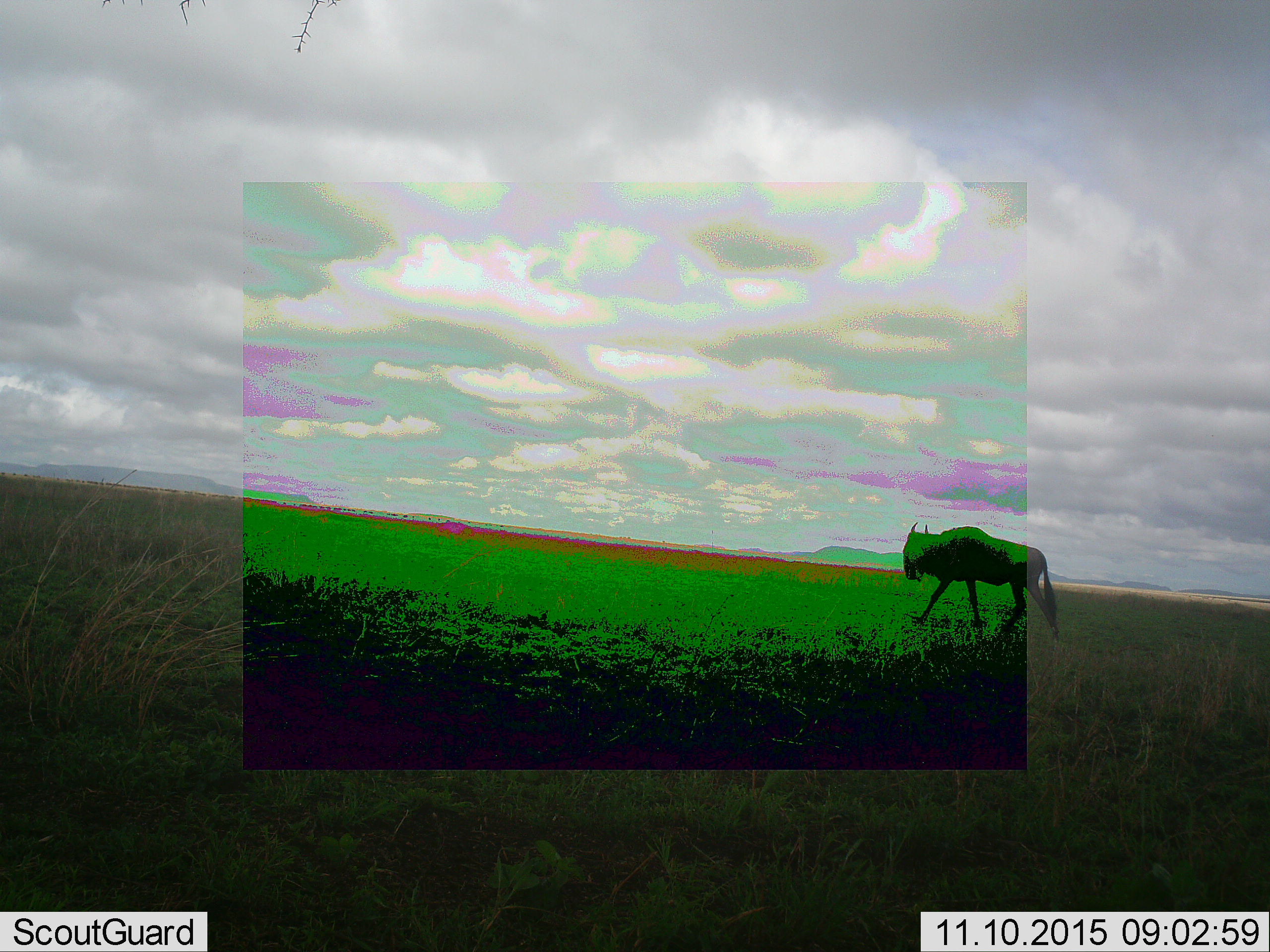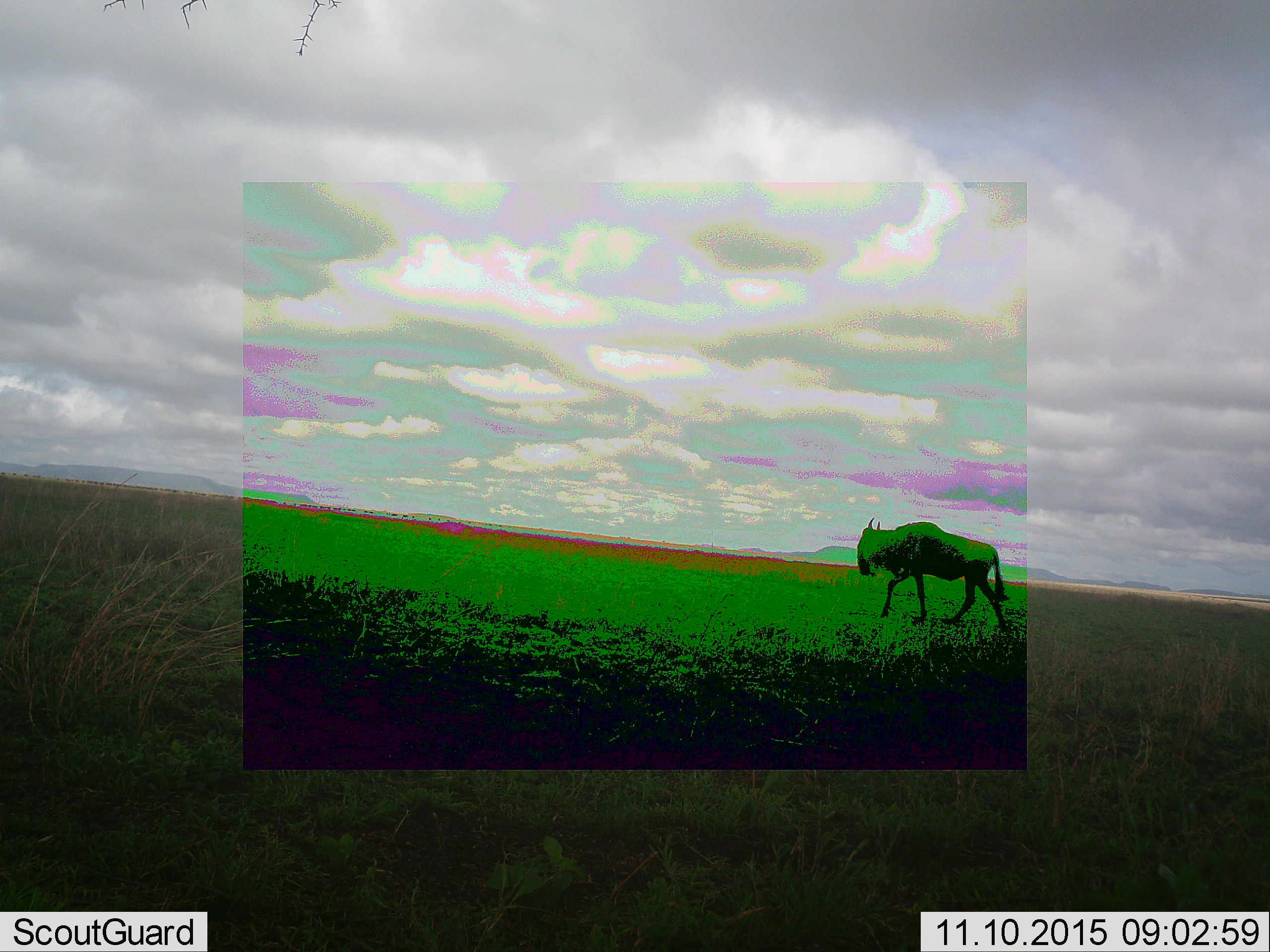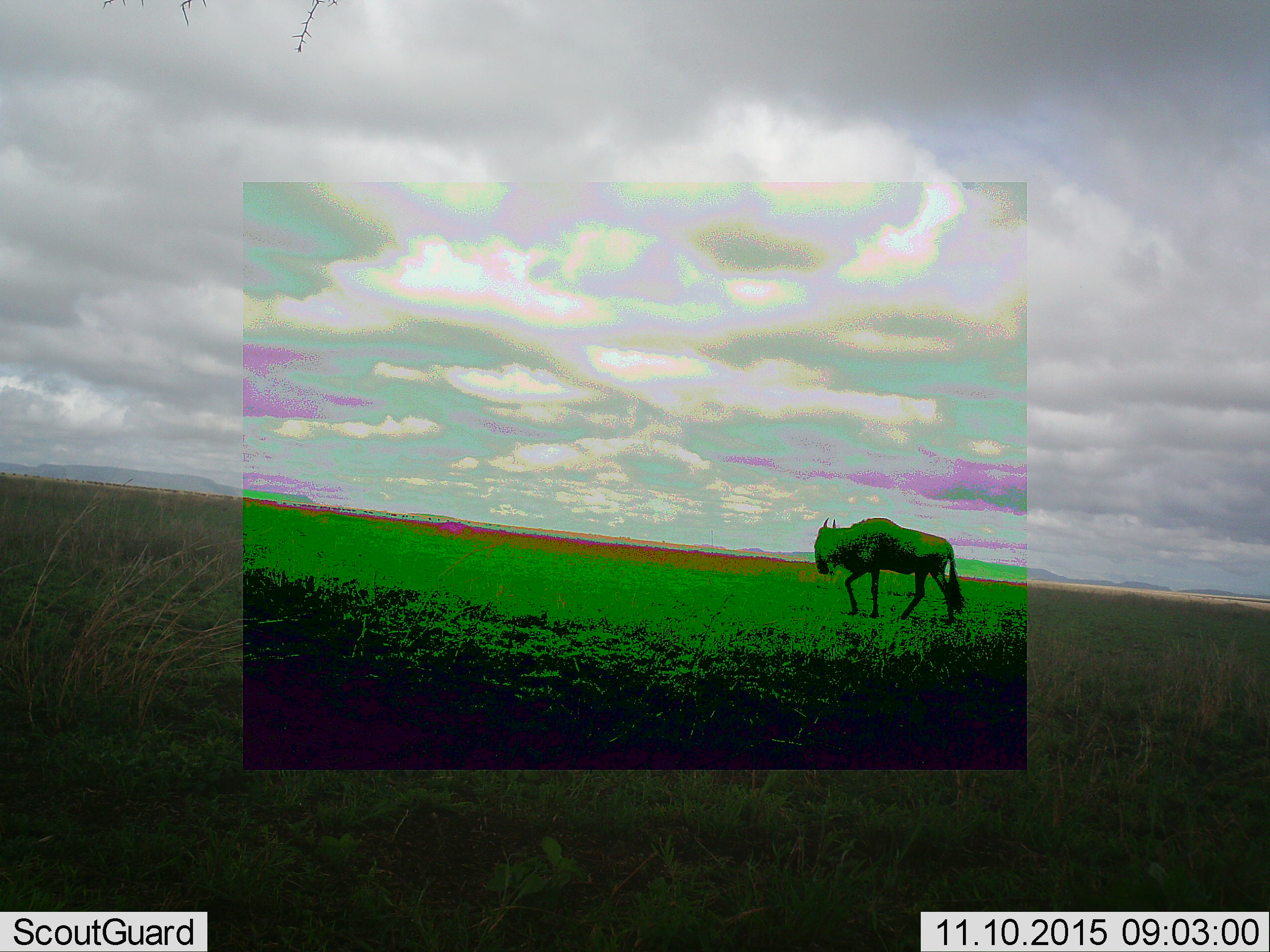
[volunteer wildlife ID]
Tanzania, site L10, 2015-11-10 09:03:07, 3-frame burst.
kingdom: Animalia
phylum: Chordata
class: Mammalia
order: Artiodactyla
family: Bovidae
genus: Connochaetes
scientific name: Connochaetes taurinus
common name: blue wildebeest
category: wildebeest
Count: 1.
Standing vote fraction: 20%.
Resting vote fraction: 0%.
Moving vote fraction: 100%.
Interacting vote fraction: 0%.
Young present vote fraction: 0%.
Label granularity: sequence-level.